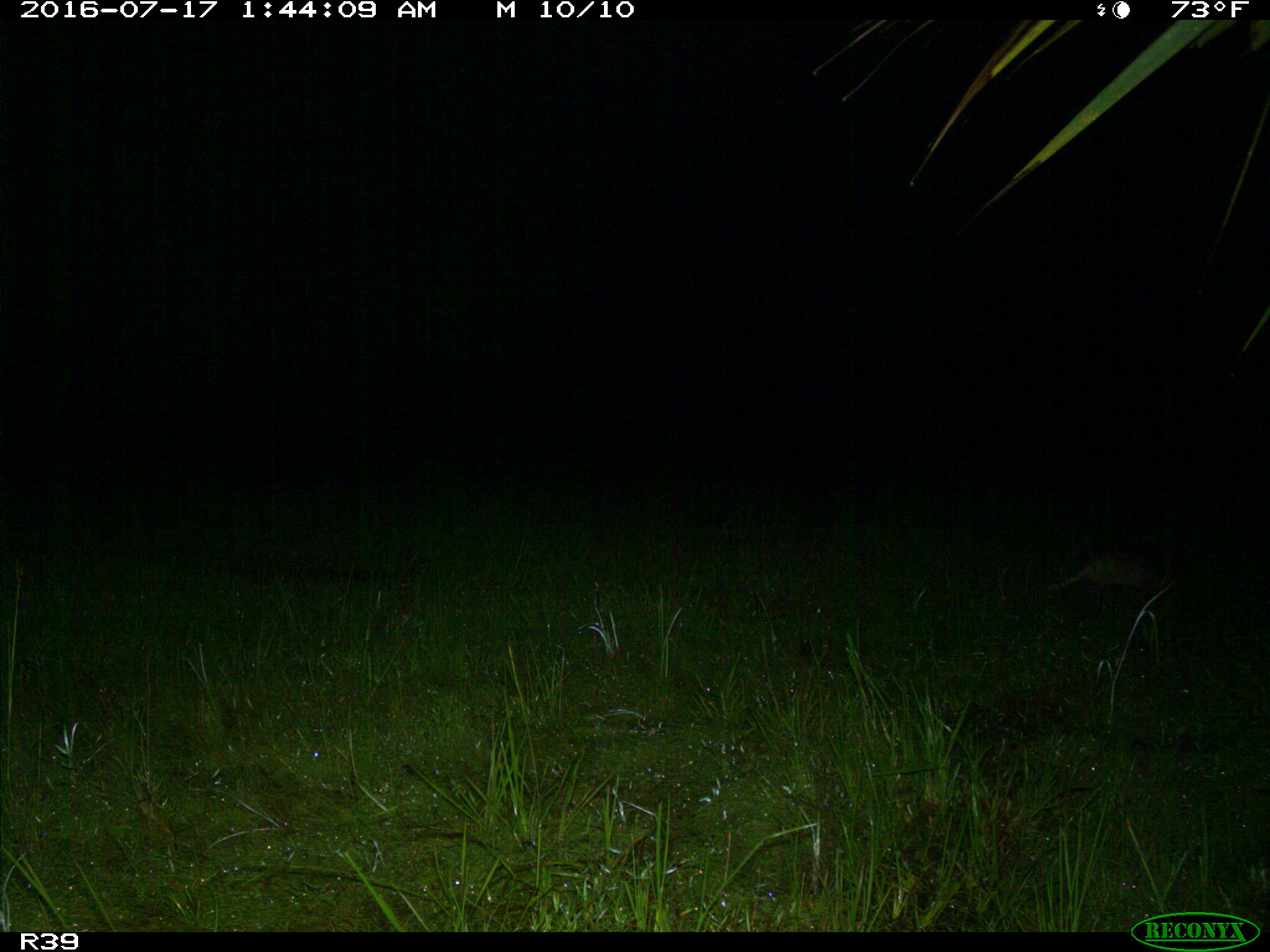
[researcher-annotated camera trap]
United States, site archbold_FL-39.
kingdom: Animalia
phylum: Chordata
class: Mammalia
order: Cingulata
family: Dasypodidae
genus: Dasypus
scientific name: Dasypus novemcinctus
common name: nine-banded armadillo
Dasypus novemcinctus (nine-banded armadillo).